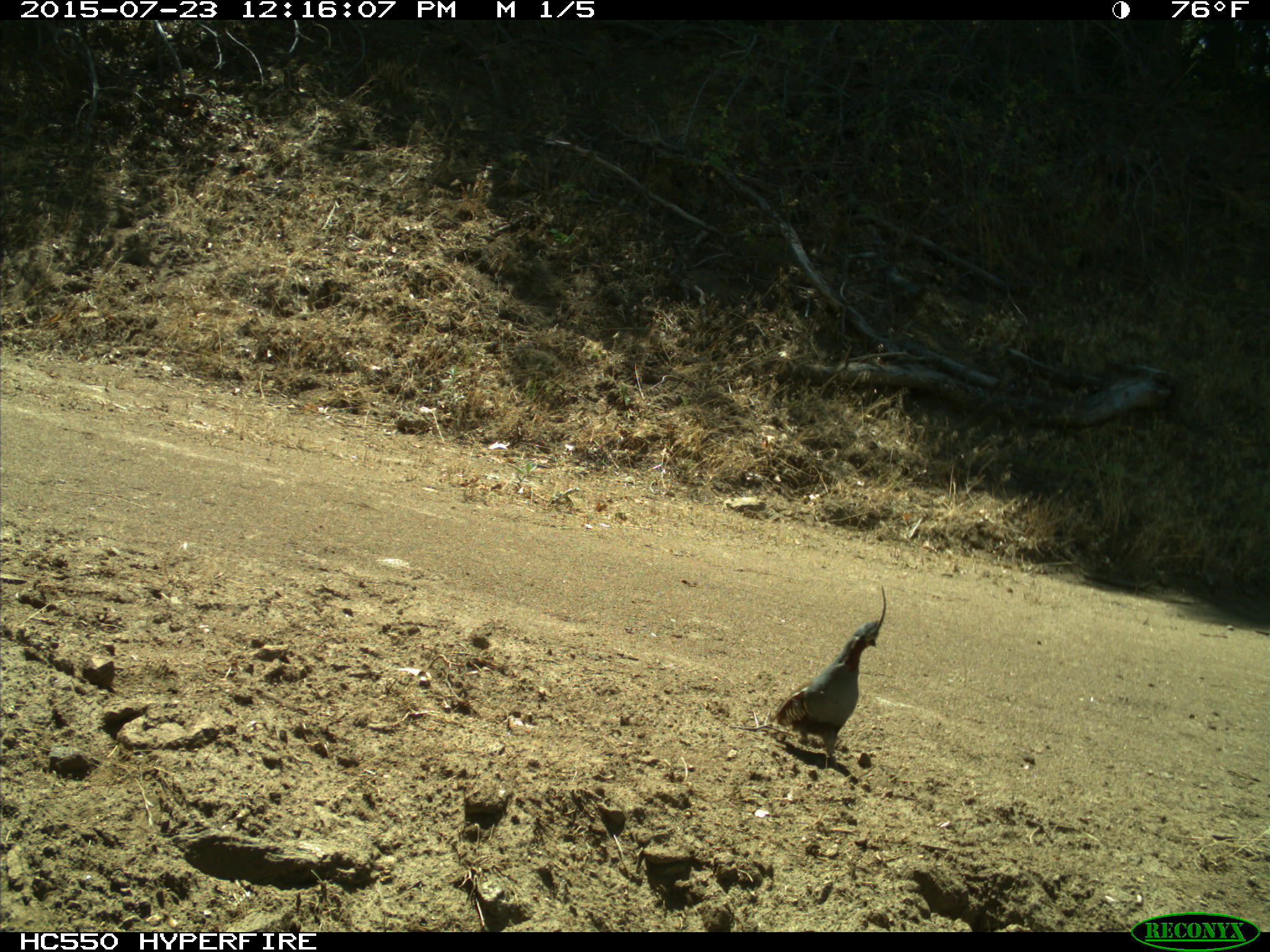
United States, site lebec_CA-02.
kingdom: Animalia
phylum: Chordata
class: Aves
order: Galliformes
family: Odontophoridae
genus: Callipepla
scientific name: Callipepla californica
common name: california quail